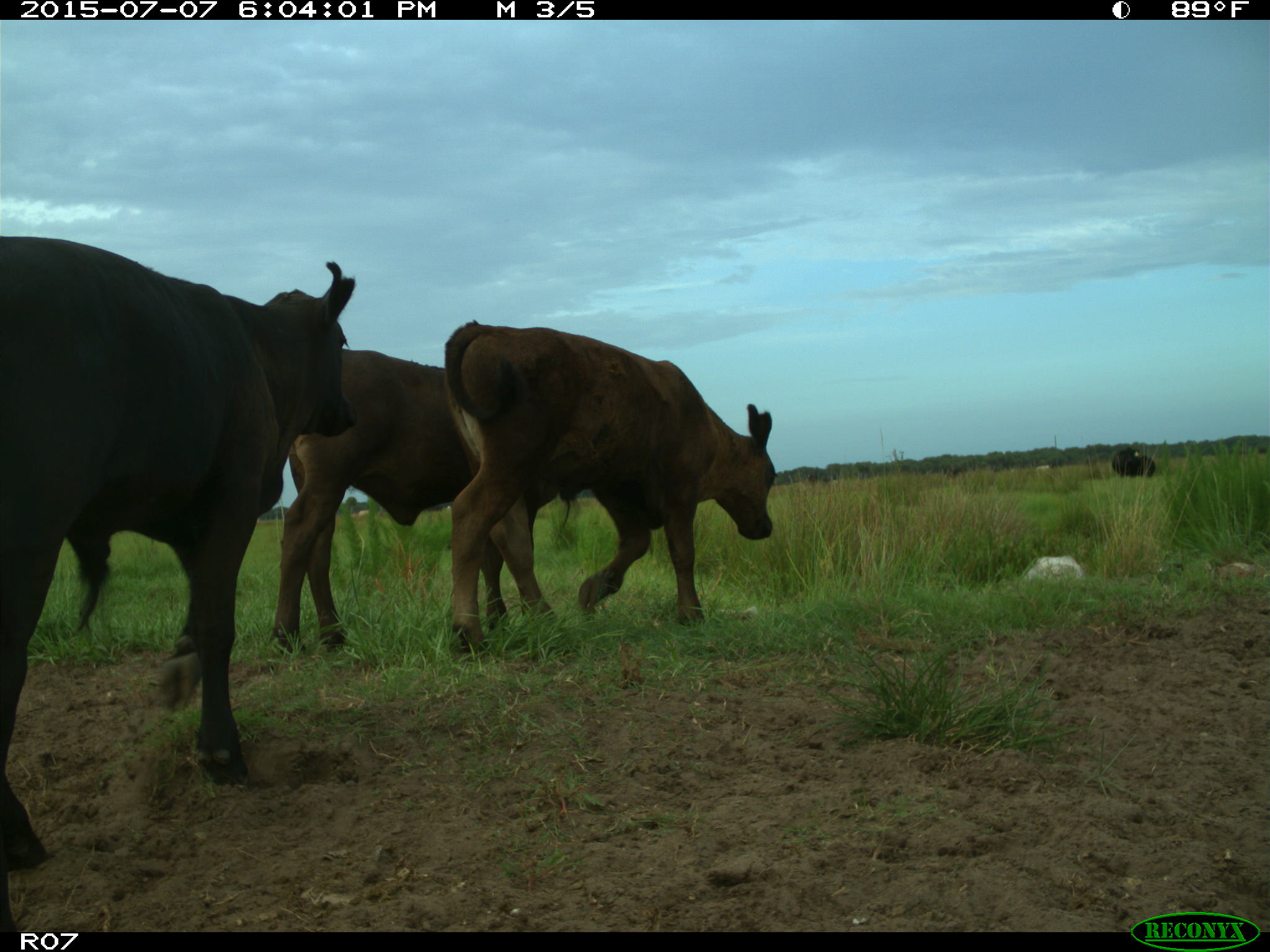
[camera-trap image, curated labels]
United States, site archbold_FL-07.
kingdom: Animalia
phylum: Chordata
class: Mammalia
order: Artiodactyla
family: Bovidae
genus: Bos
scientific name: Bos taurus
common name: domestic cow